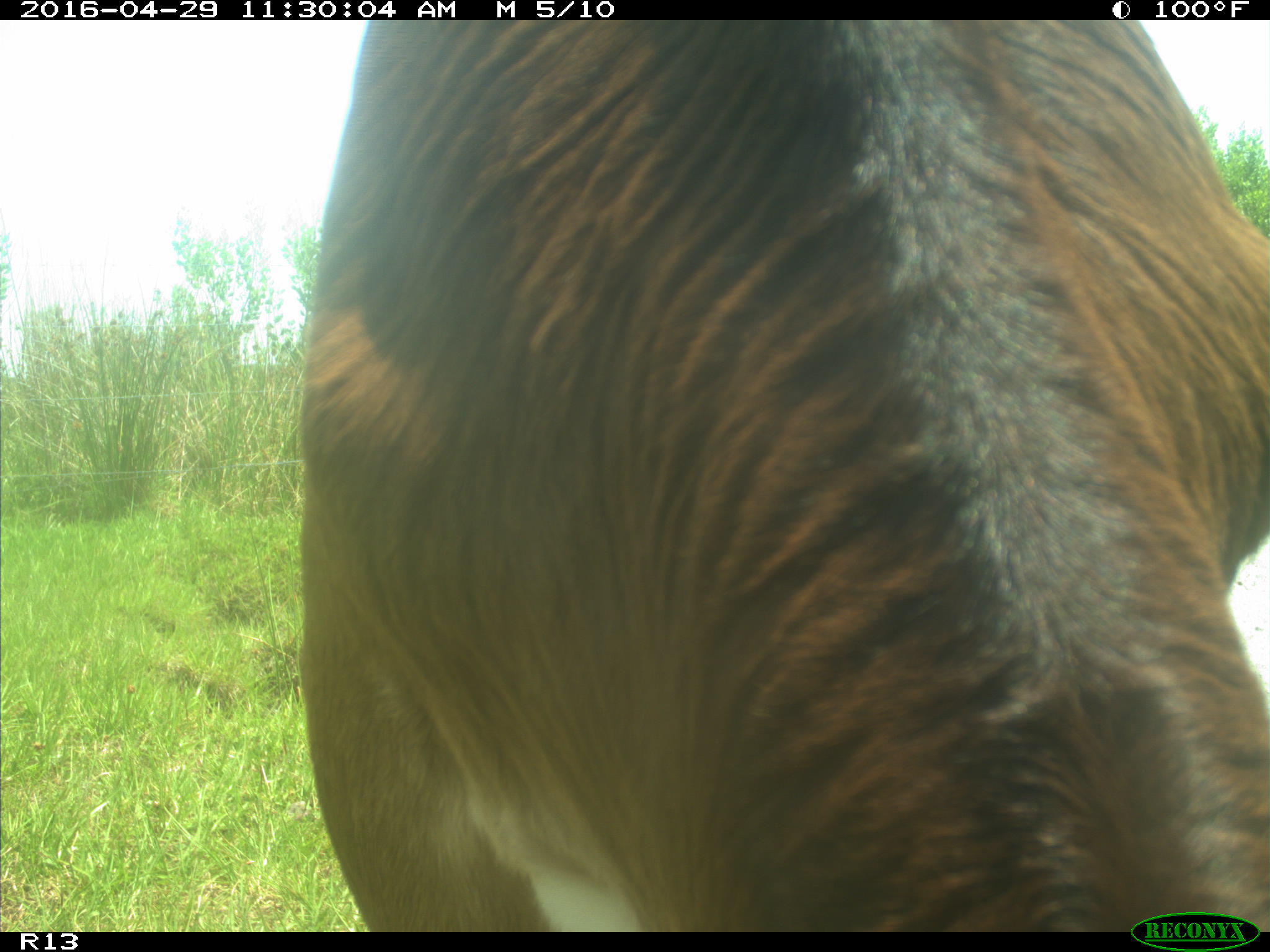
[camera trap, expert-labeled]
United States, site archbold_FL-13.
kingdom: Animalia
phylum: Chordata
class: Mammalia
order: Artiodactyla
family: Bovidae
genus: Bos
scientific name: Bos taurus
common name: domestic cow